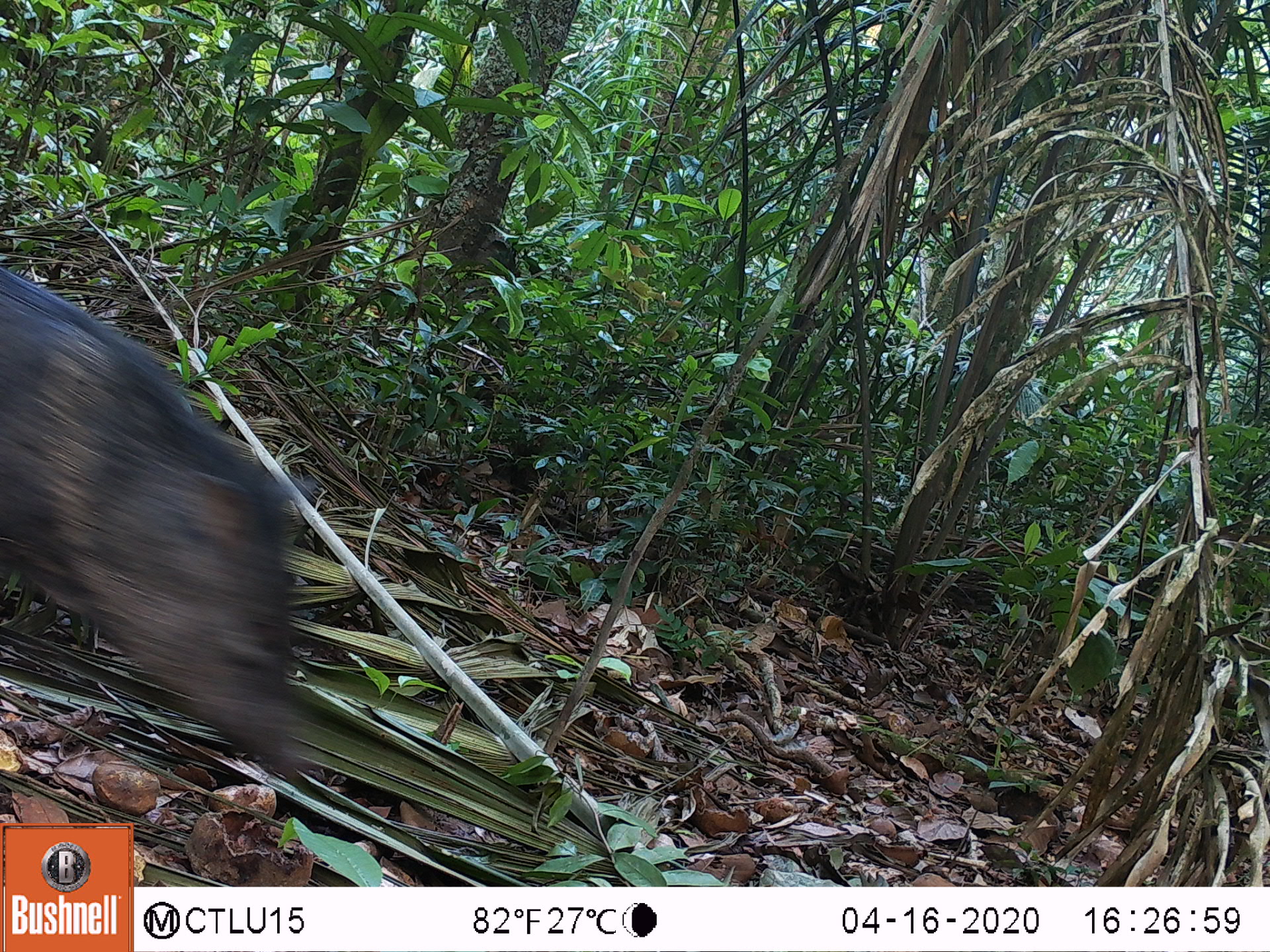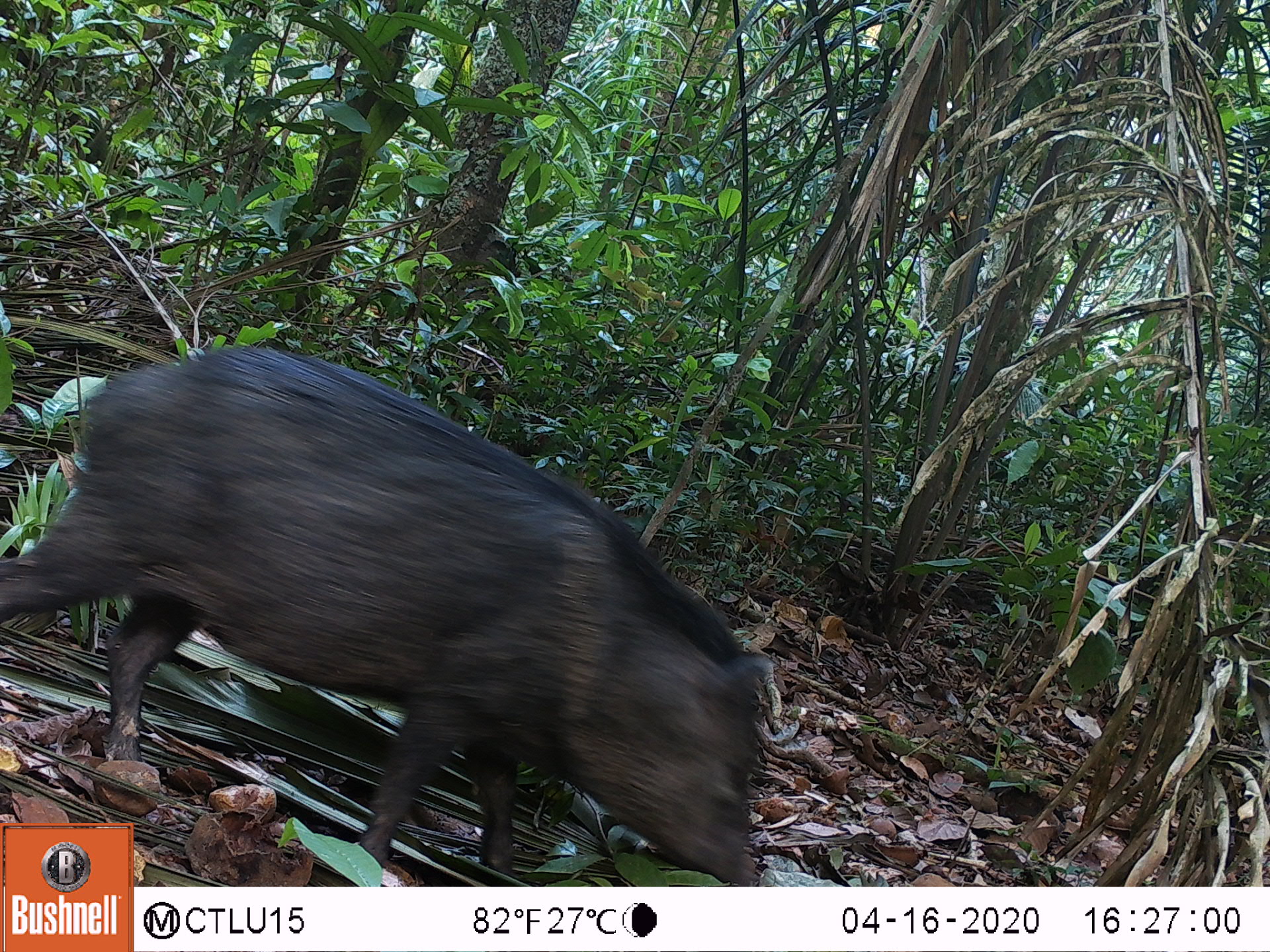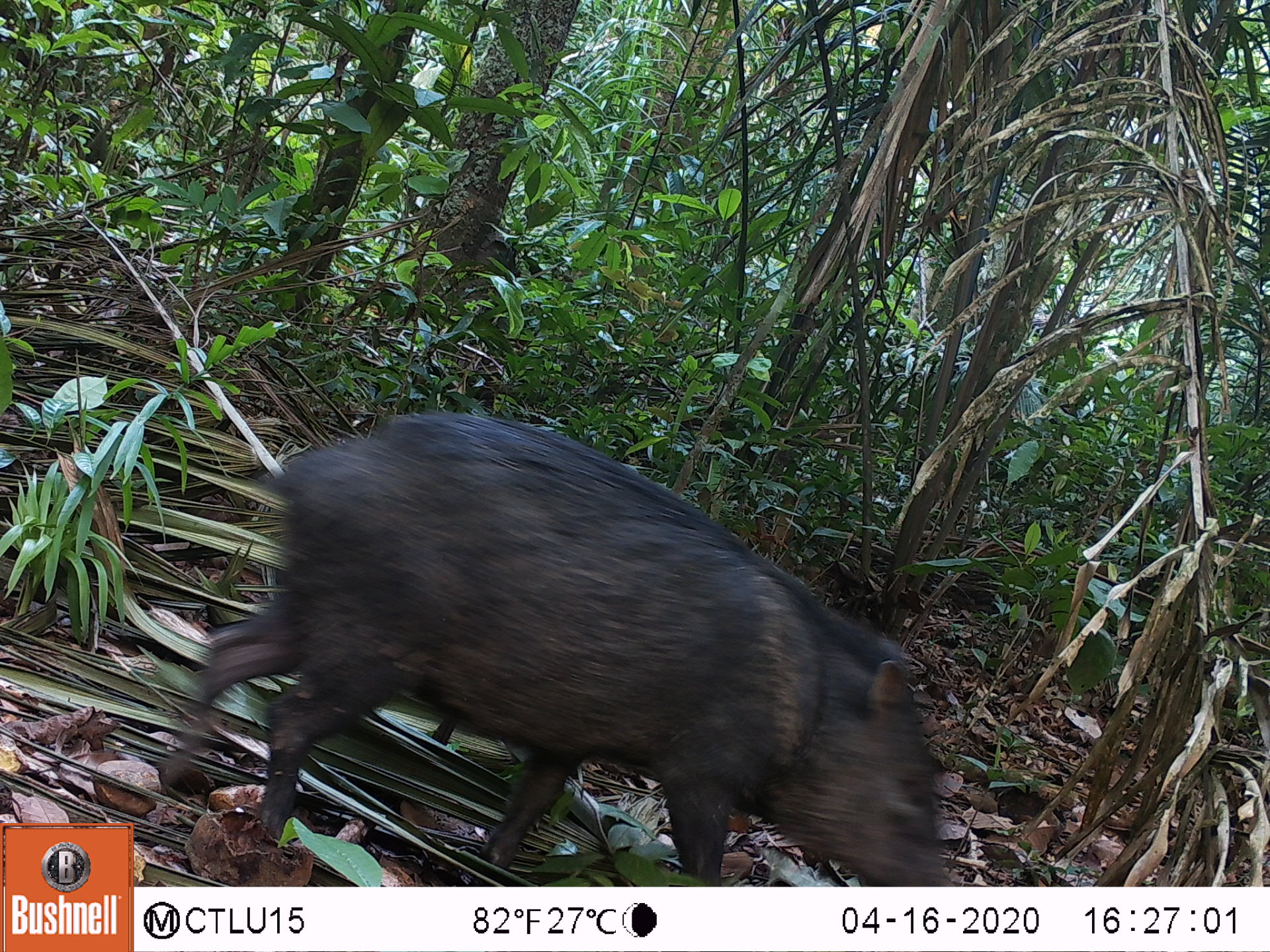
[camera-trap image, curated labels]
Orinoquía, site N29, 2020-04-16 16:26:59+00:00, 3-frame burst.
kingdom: Animalia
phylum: Chordata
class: Mammalia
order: Artiodactyla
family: Tayassuidae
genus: Pecari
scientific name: Pecari tajacu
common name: collared peccary